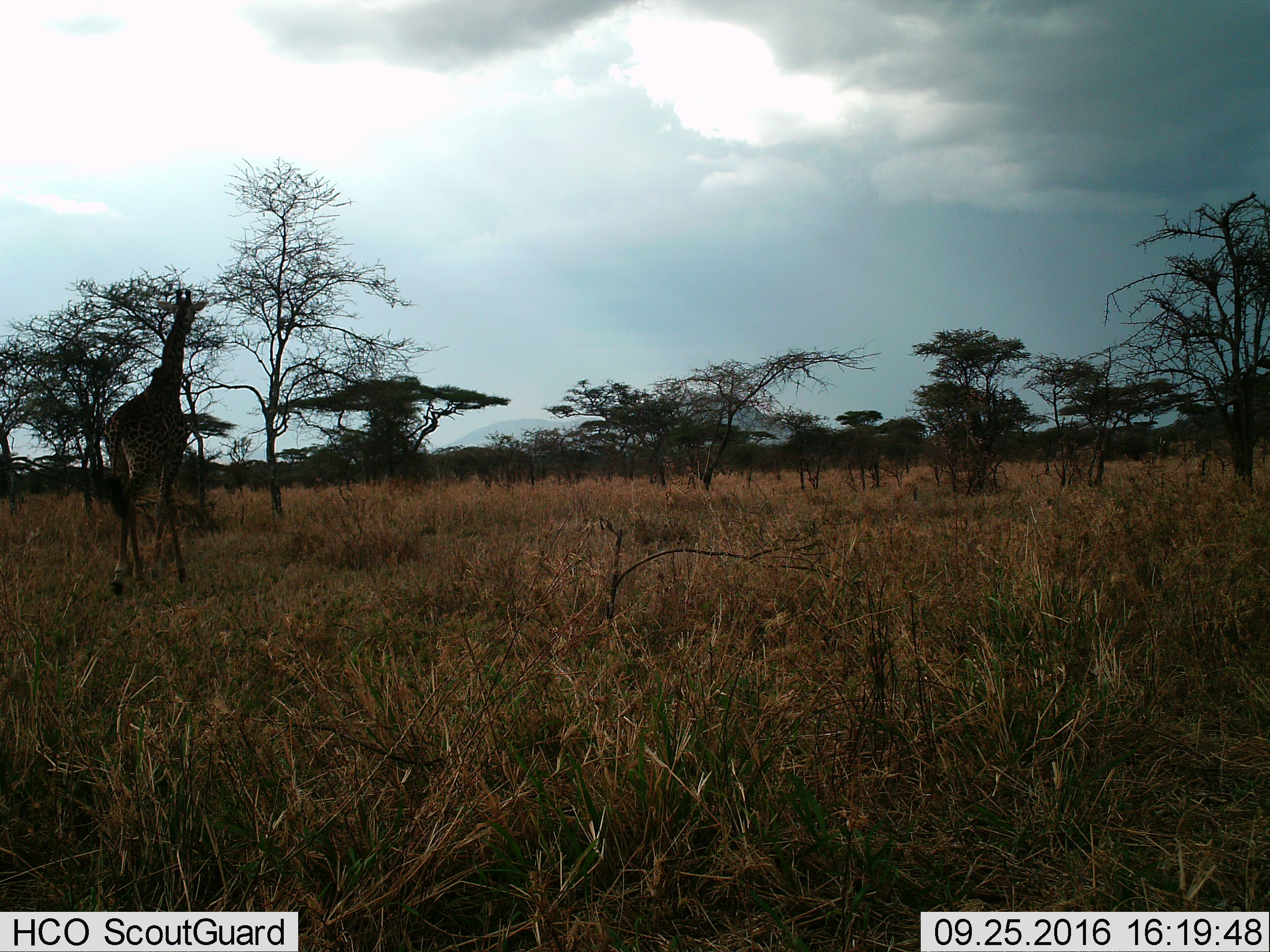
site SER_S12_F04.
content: unidentified animal